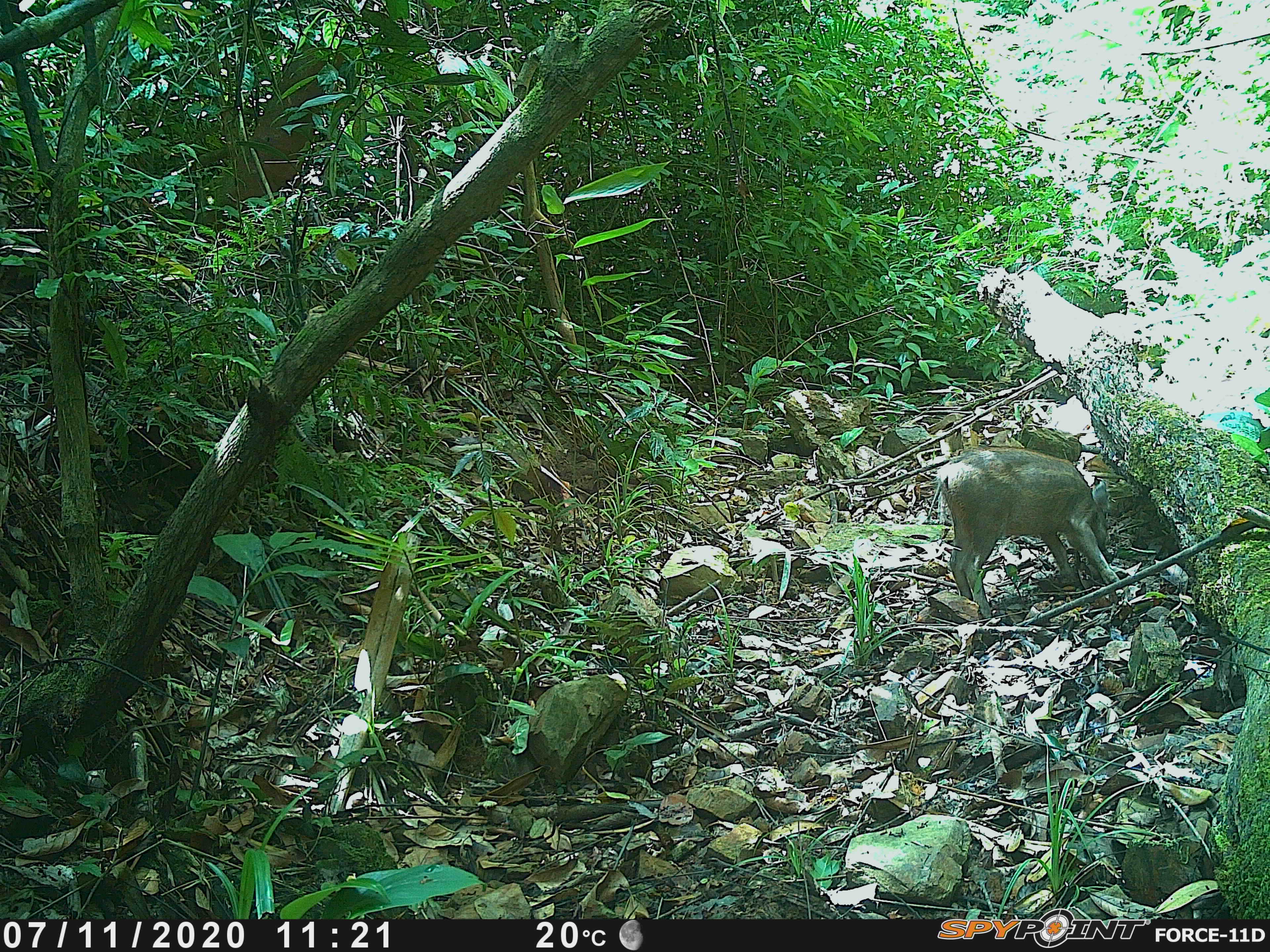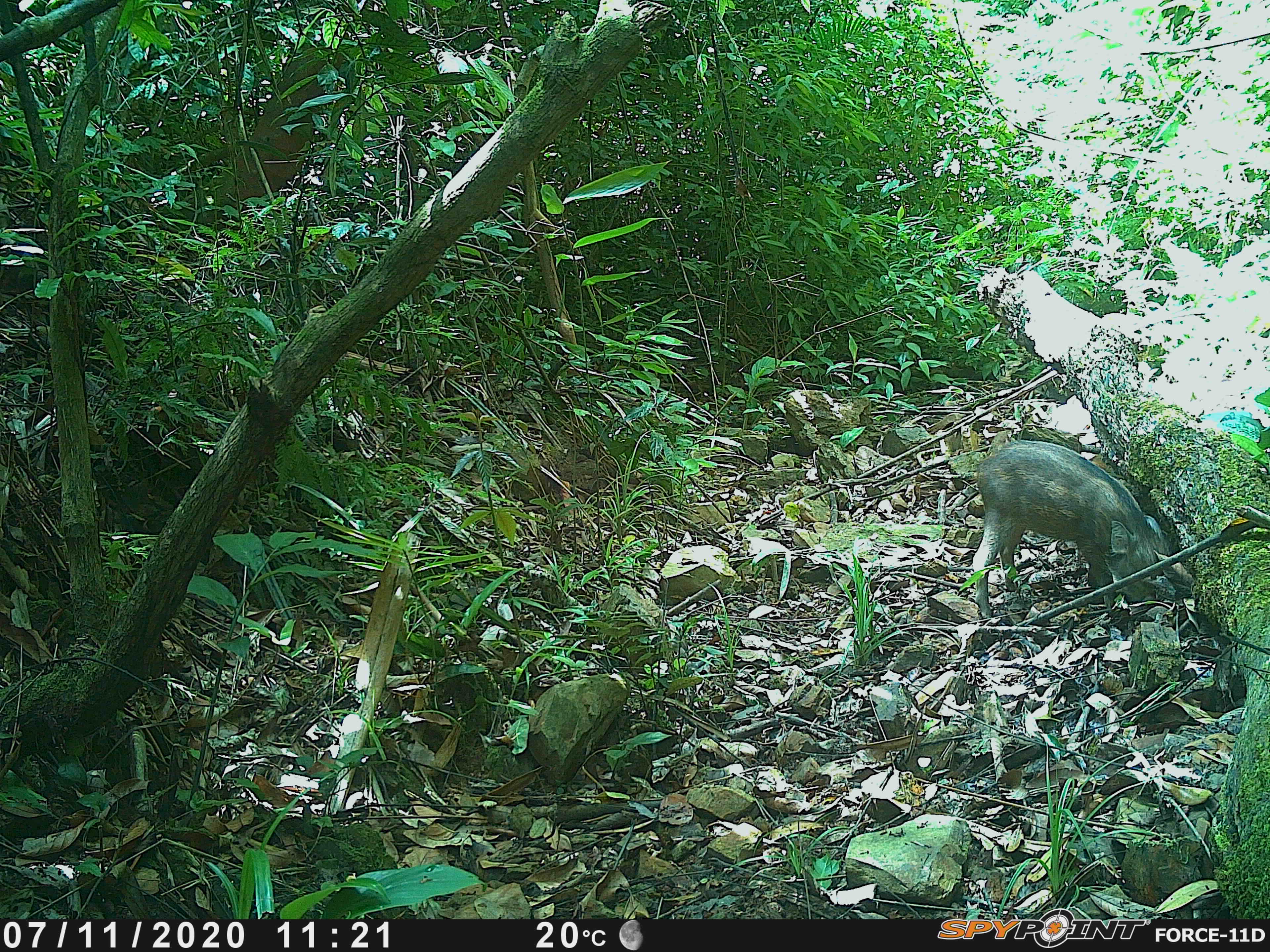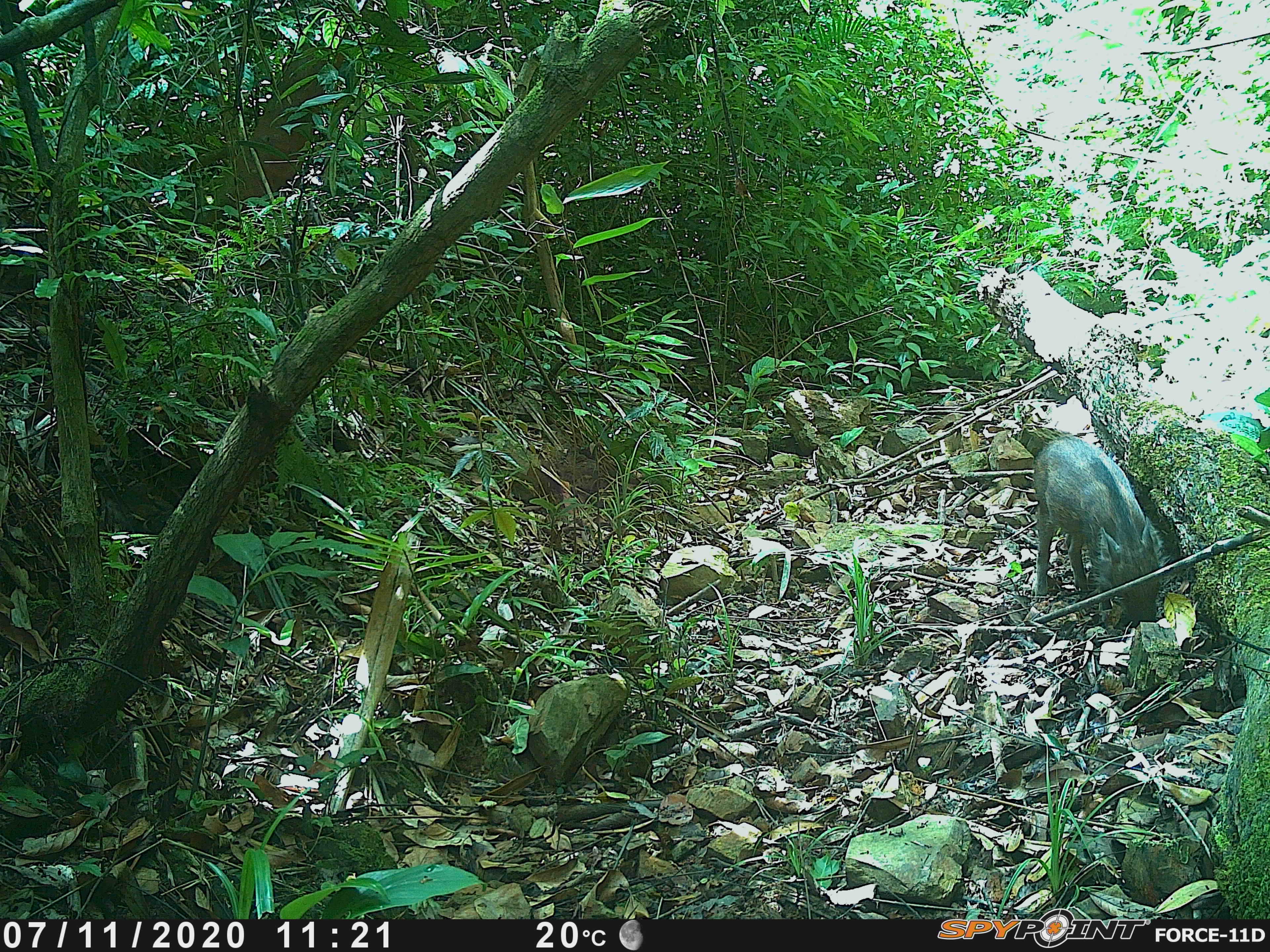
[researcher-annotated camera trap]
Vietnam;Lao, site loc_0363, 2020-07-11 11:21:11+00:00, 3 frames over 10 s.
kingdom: Animalia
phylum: Chordata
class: Mammalia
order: Artiodactyla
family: Suidae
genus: Sus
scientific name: Sus scrofa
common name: eurasian wild pig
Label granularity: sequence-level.